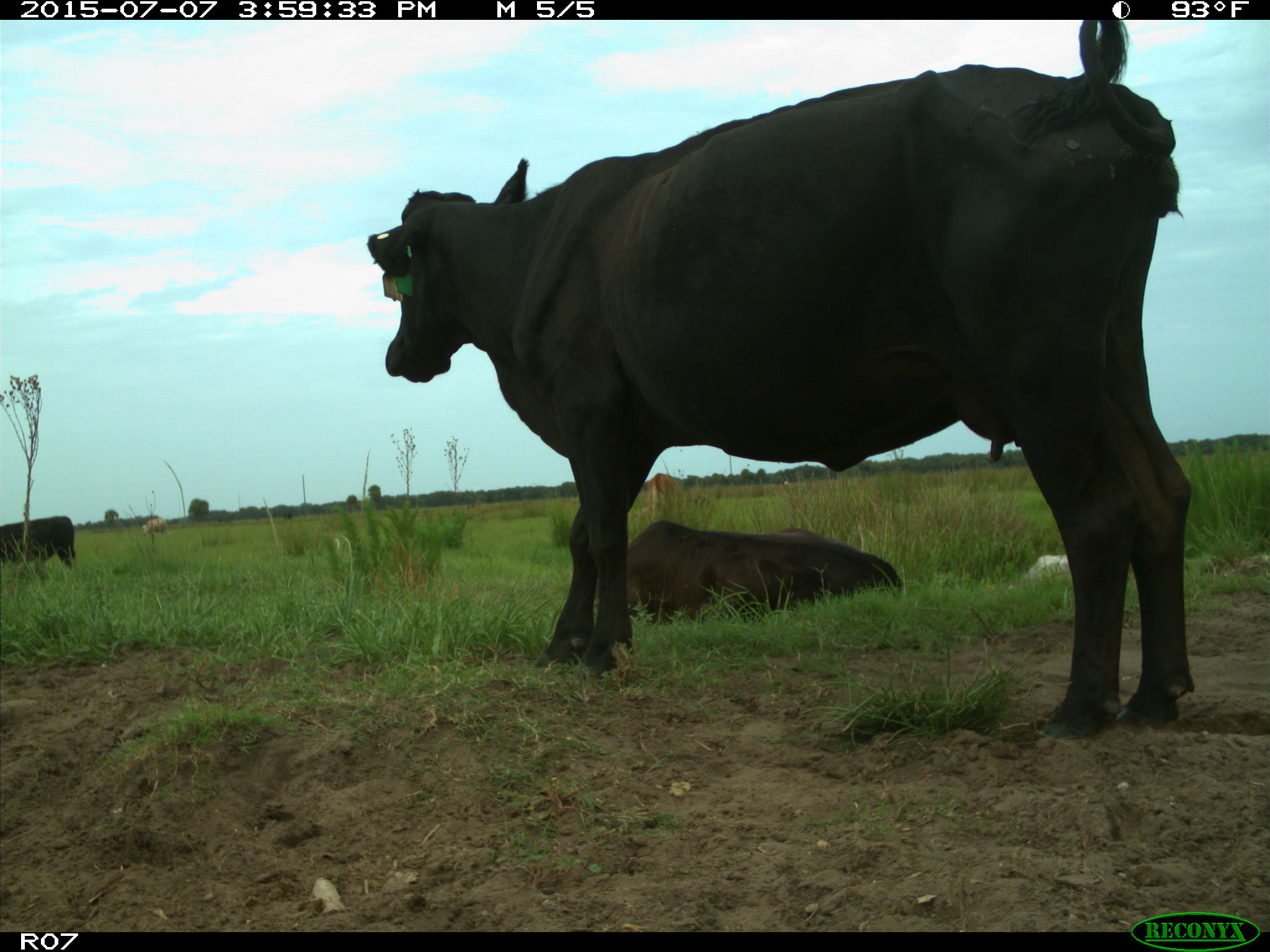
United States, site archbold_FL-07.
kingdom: Animalia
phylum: Chordata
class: Mammalia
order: Artiodactyla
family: Bovidae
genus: Bos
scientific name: Bos taurus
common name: domestic cow